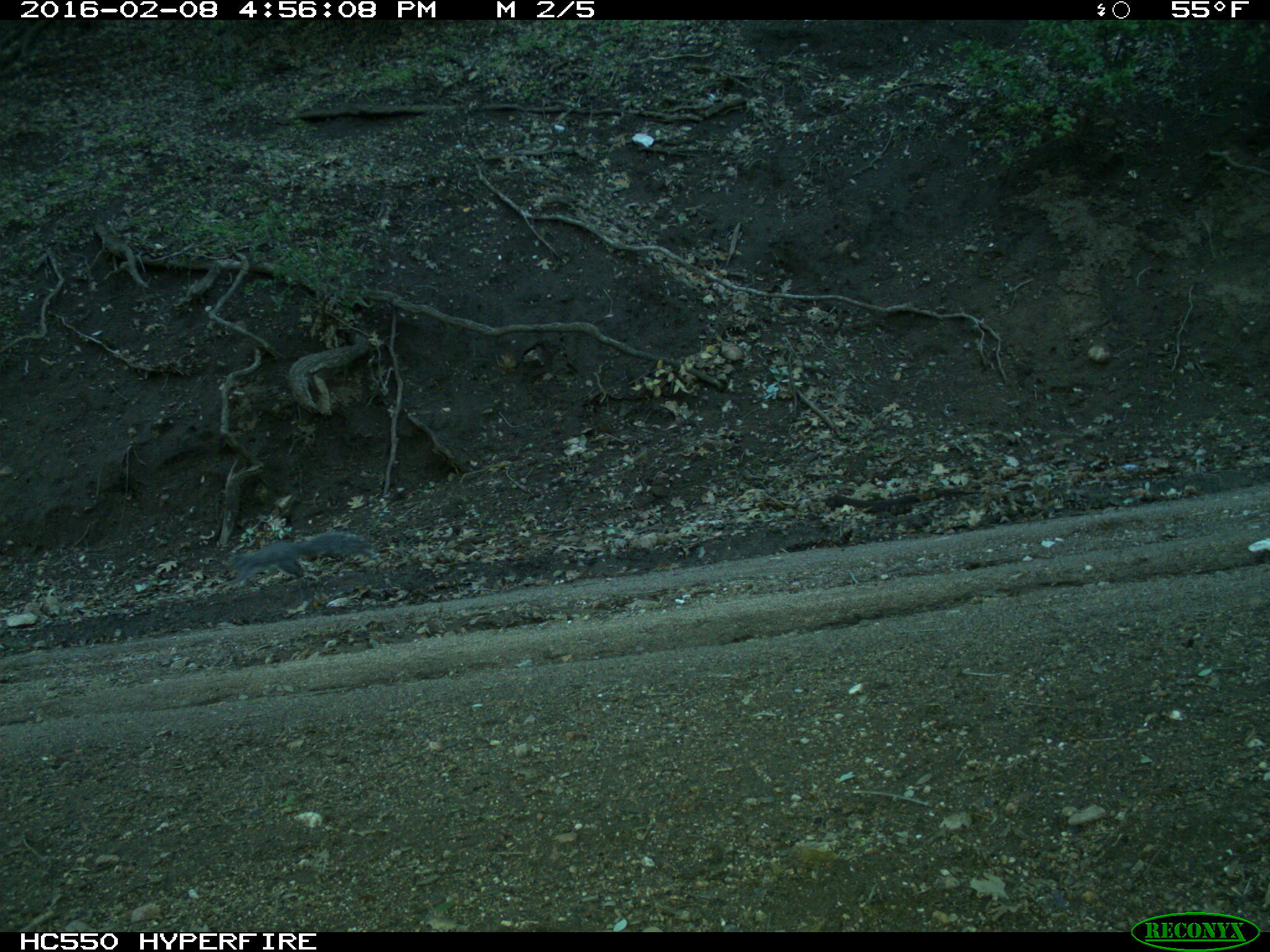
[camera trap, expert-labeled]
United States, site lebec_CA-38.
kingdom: Animalia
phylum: Chordata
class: Mammalia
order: Rodentia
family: Sciuridae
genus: Sciurus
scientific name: Sciurus carolinensis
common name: eastern gray squirrel